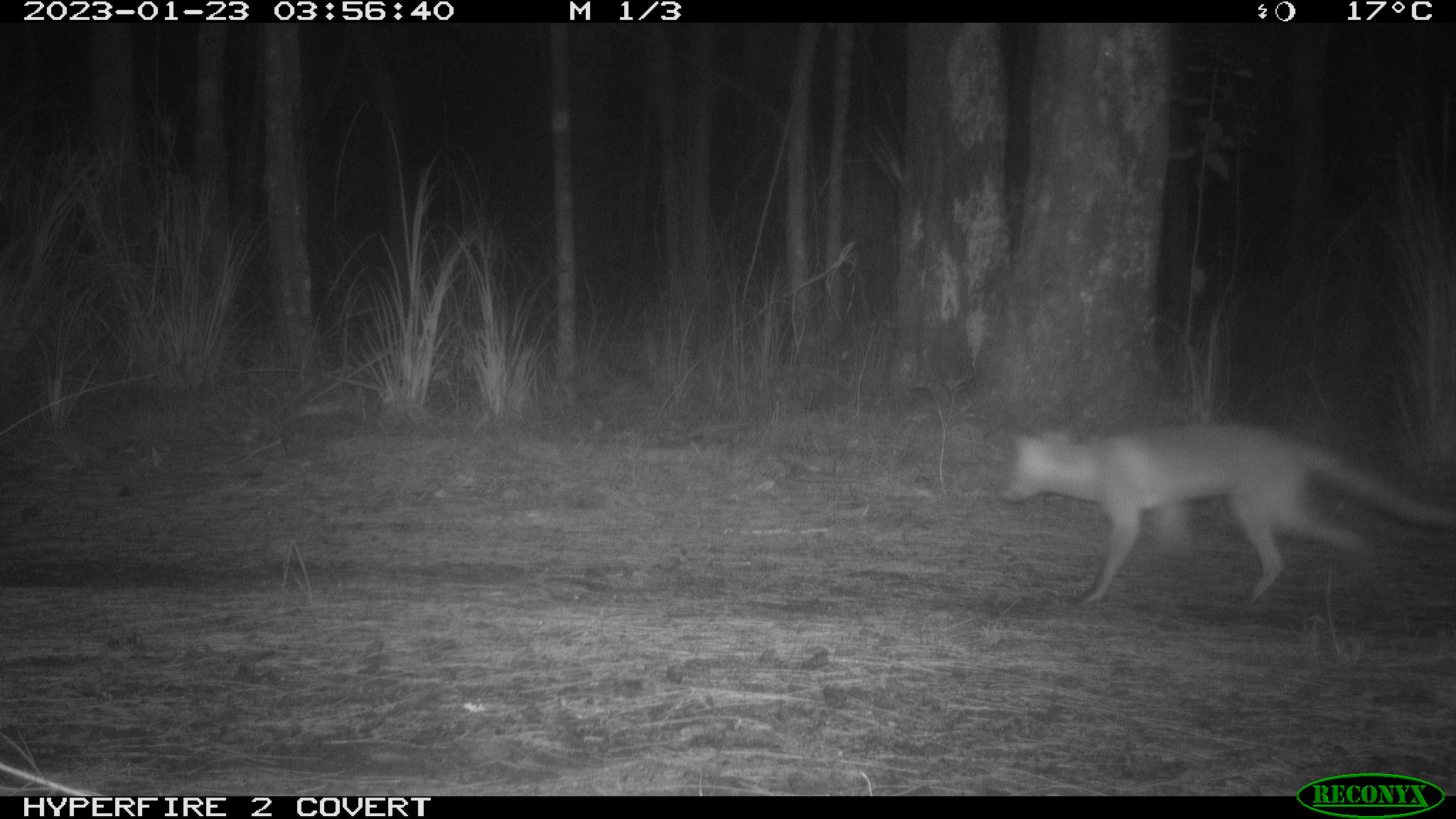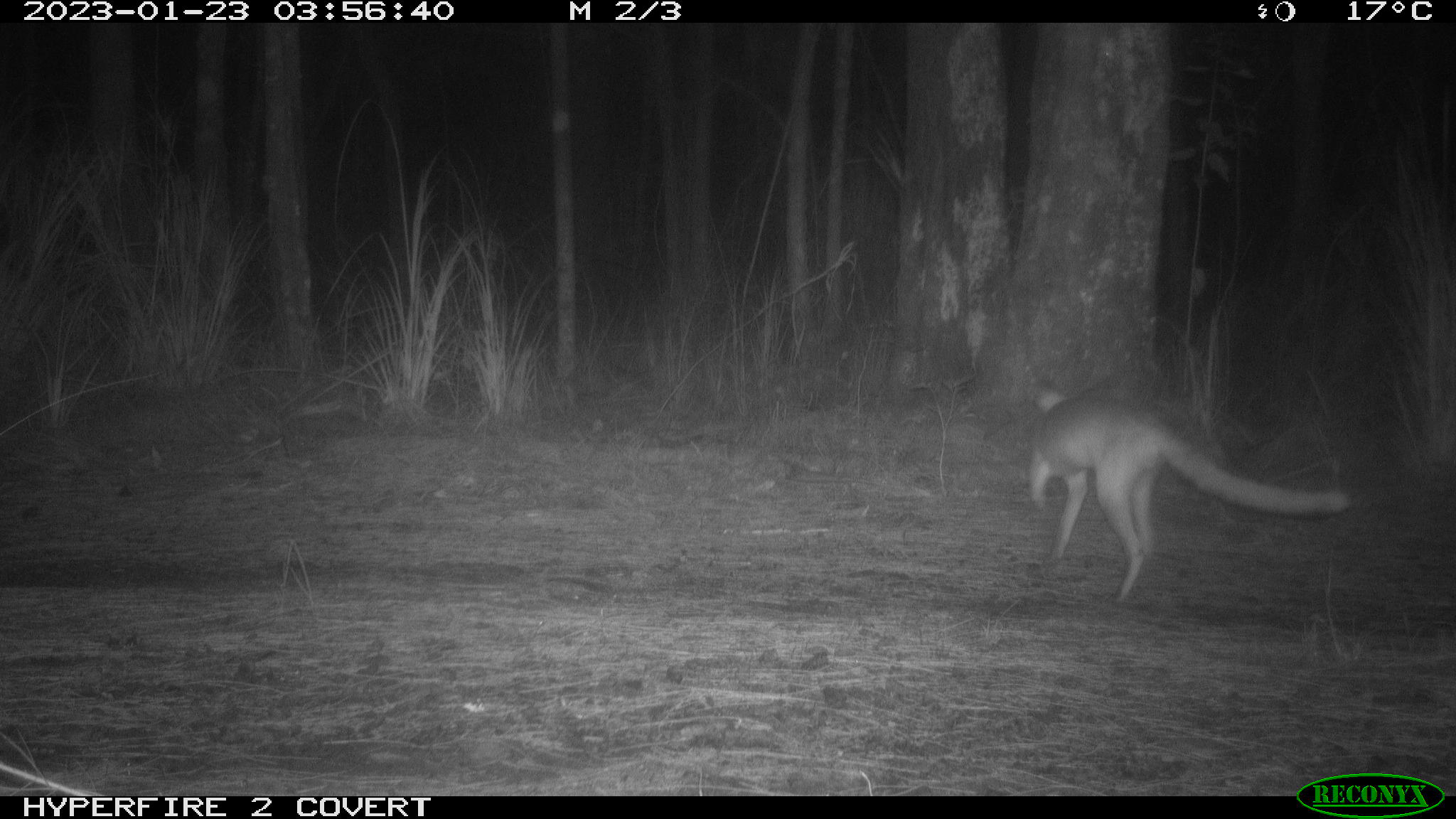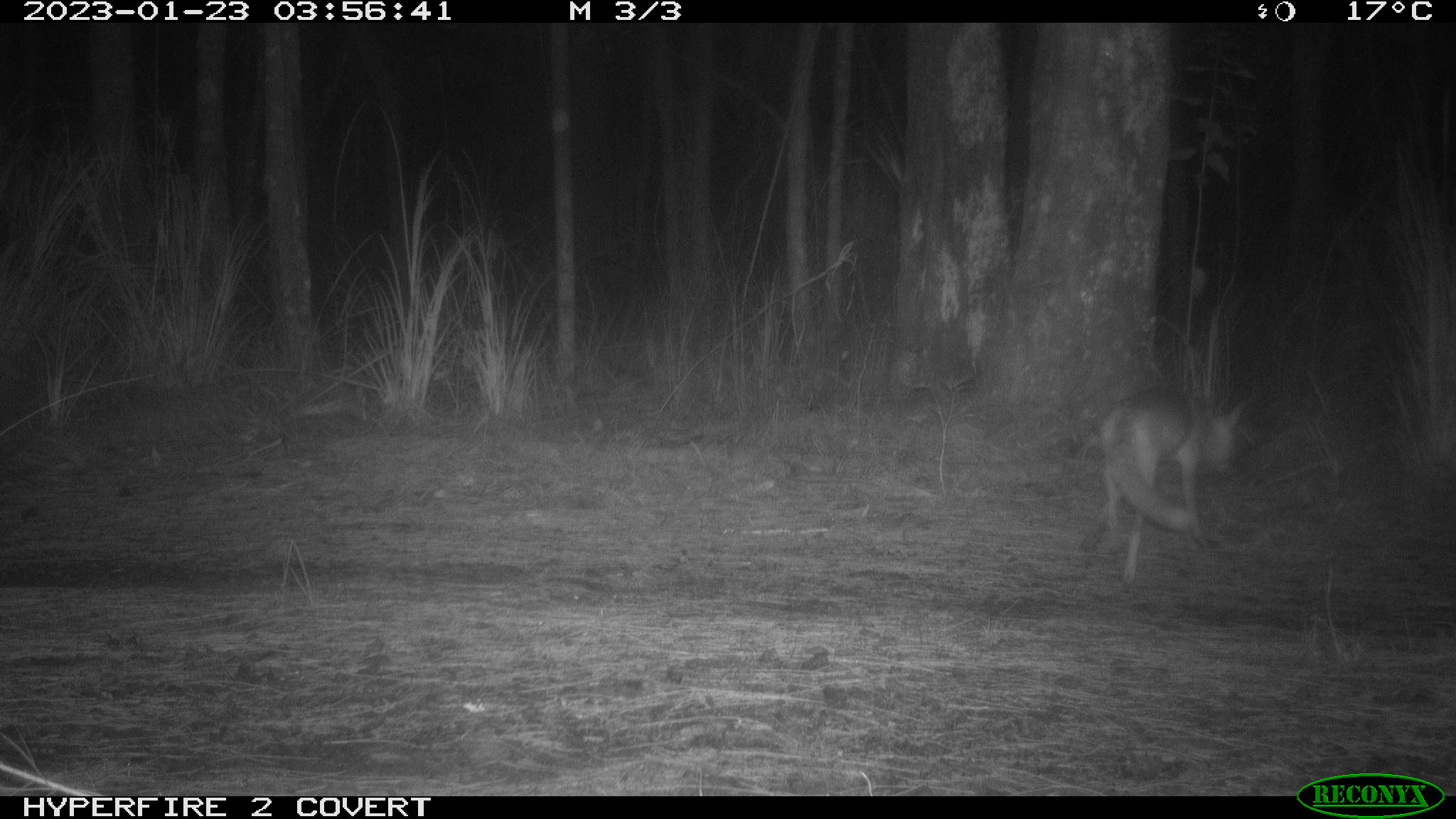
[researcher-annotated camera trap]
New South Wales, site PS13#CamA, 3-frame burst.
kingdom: Animalia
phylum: Chordata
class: Mammalia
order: Carnivora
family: Canidae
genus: Vulpes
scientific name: Vulpes vulpes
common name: red fox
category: fox